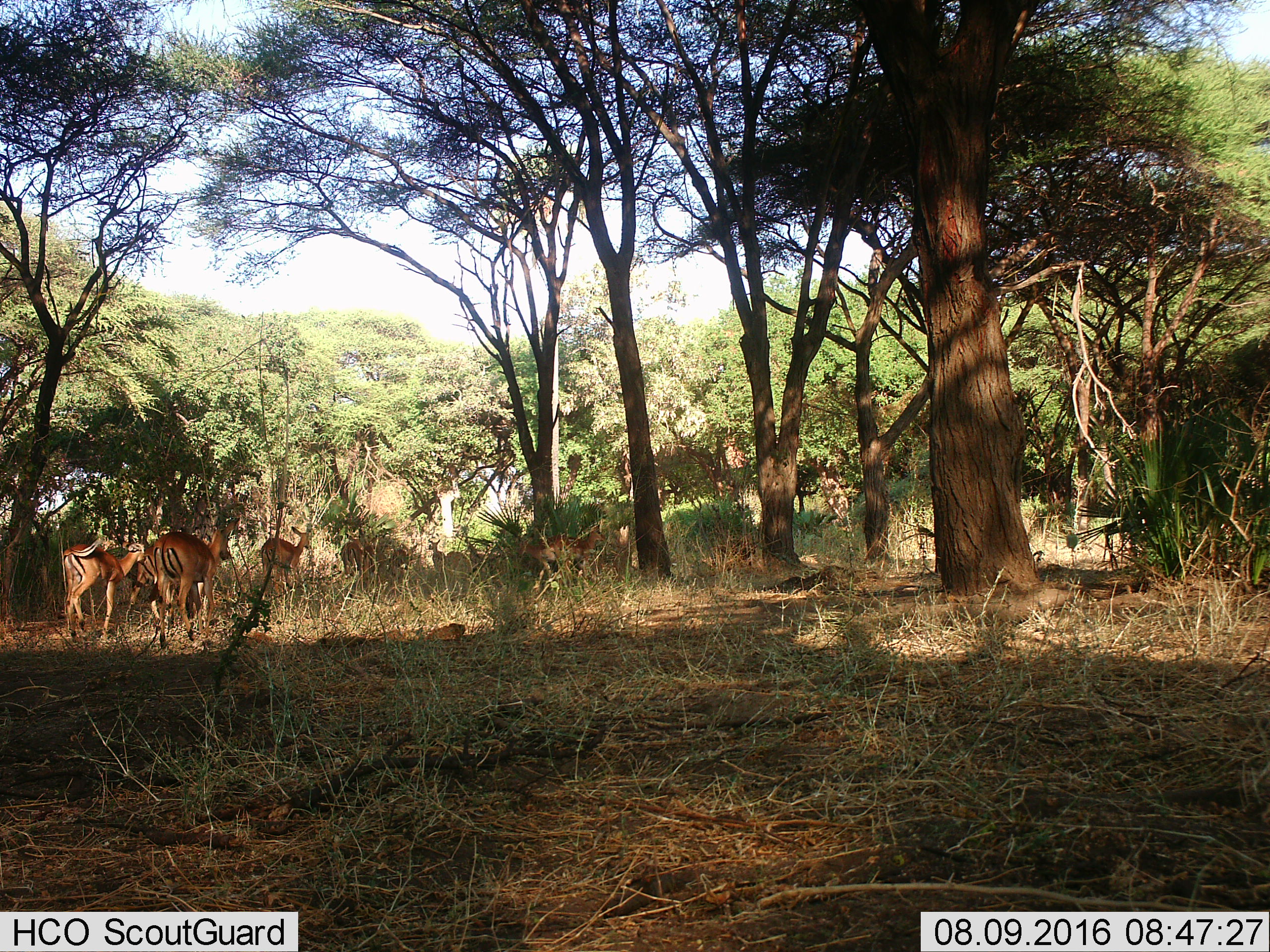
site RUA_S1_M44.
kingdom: Animalia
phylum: Chordata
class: Mammalia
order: Artiodactyla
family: Bovidae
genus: Aepyceros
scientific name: Aepyceros melampus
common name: impala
Impala (Aepyceros melampus), count 10. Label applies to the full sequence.